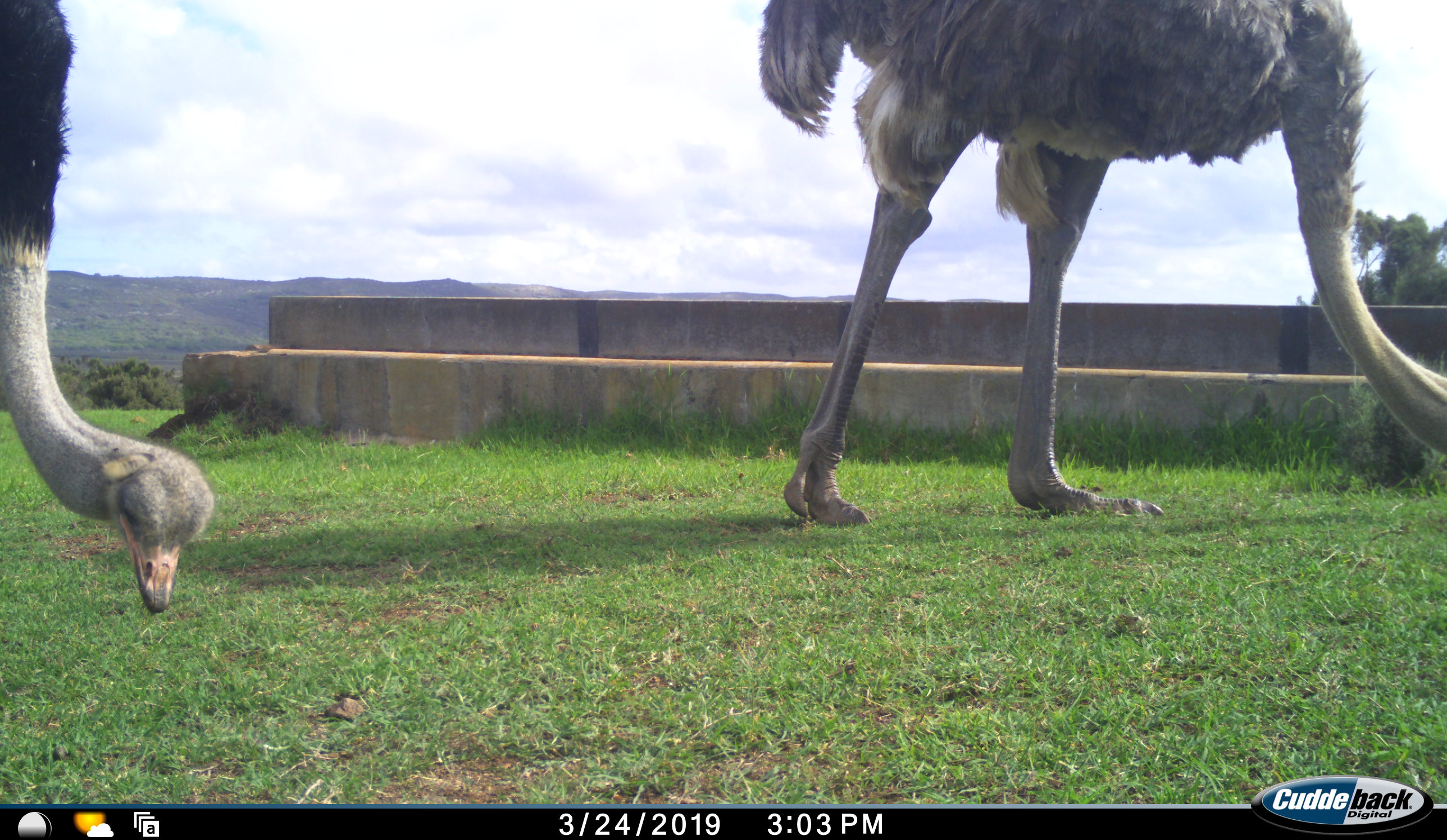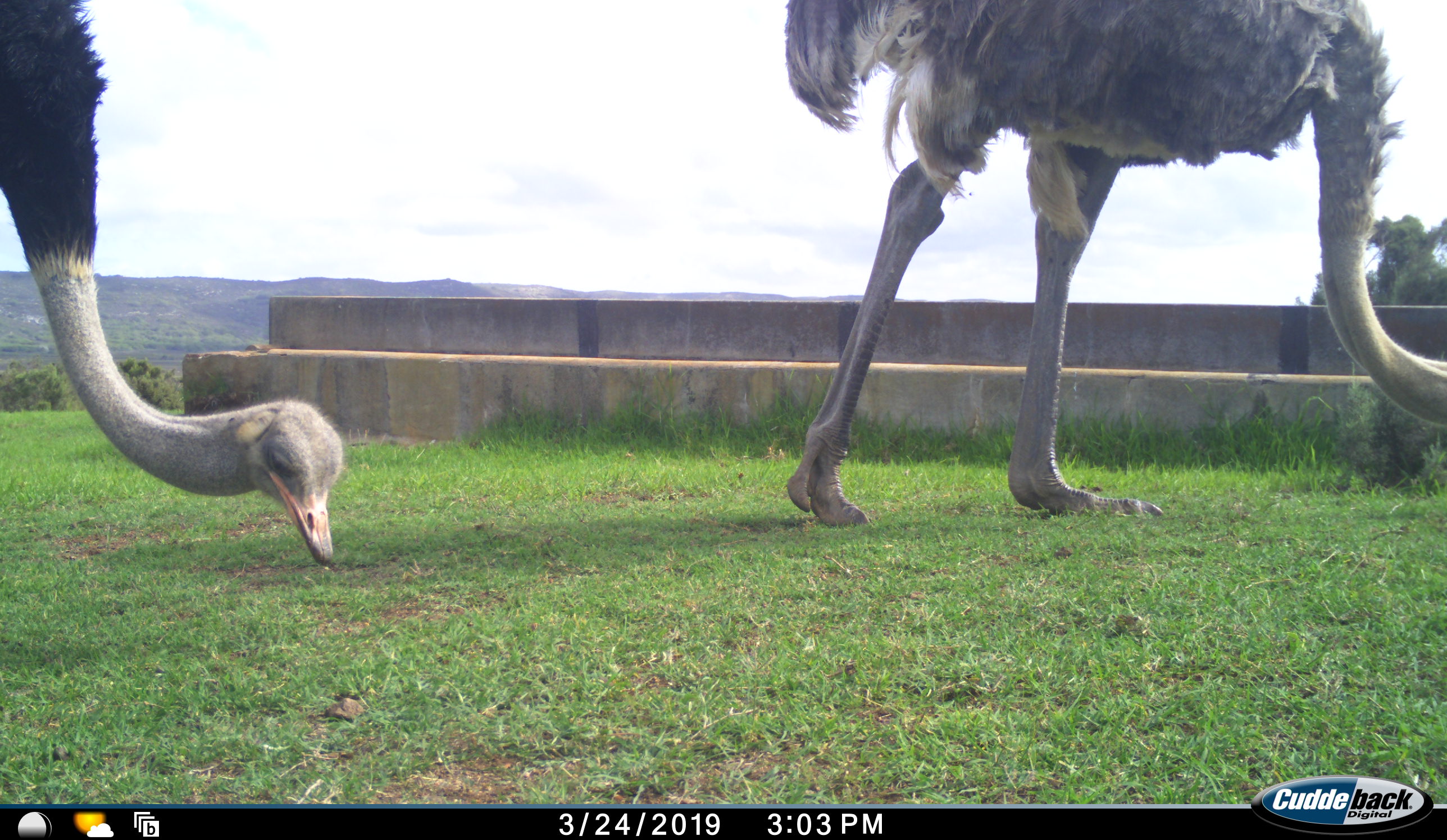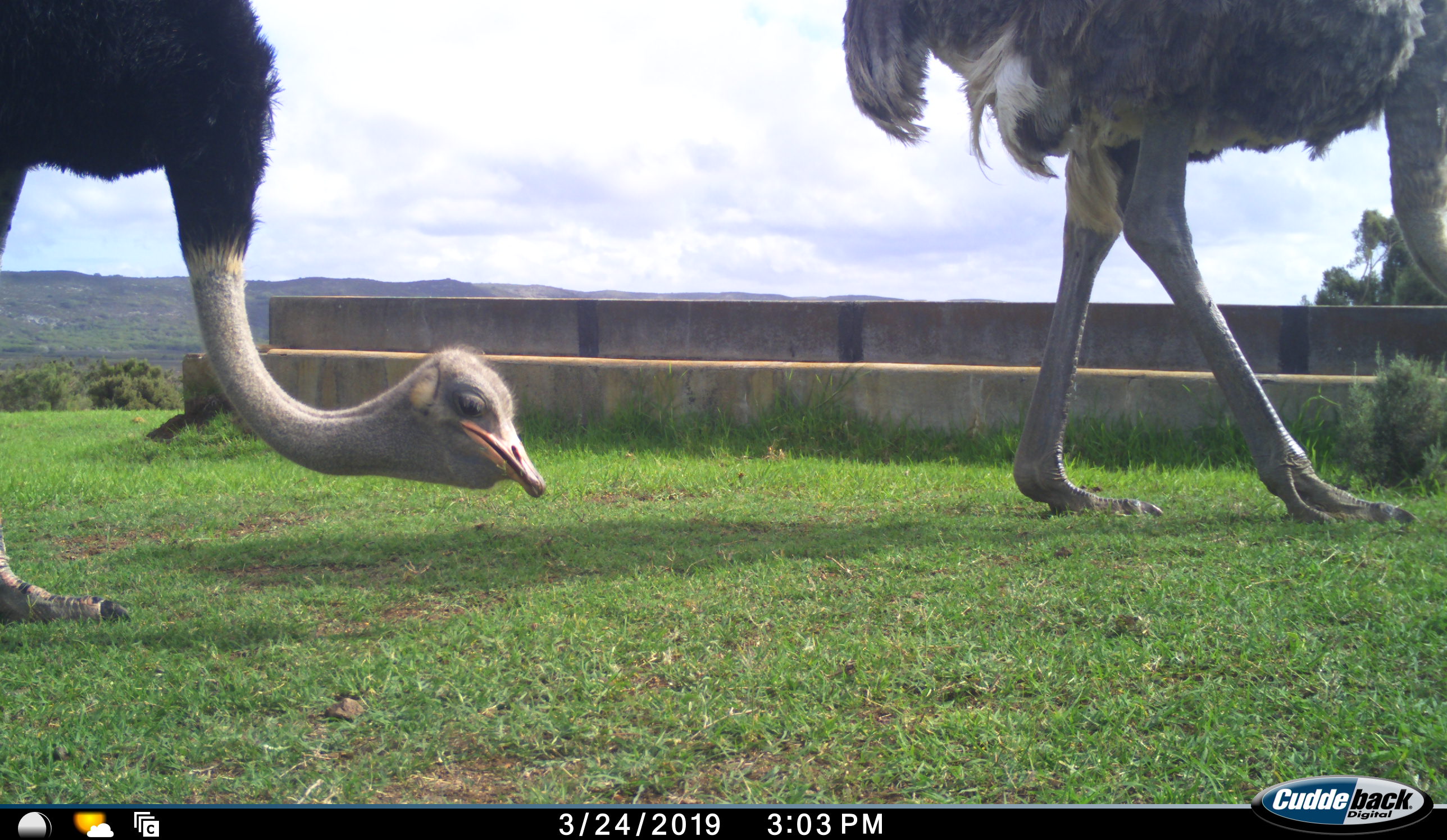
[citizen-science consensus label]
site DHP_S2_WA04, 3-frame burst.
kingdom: Animalia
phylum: Chordata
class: Aves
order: Struthioniformes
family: Struthionidae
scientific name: Struthionidae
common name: ostrich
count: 2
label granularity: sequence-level